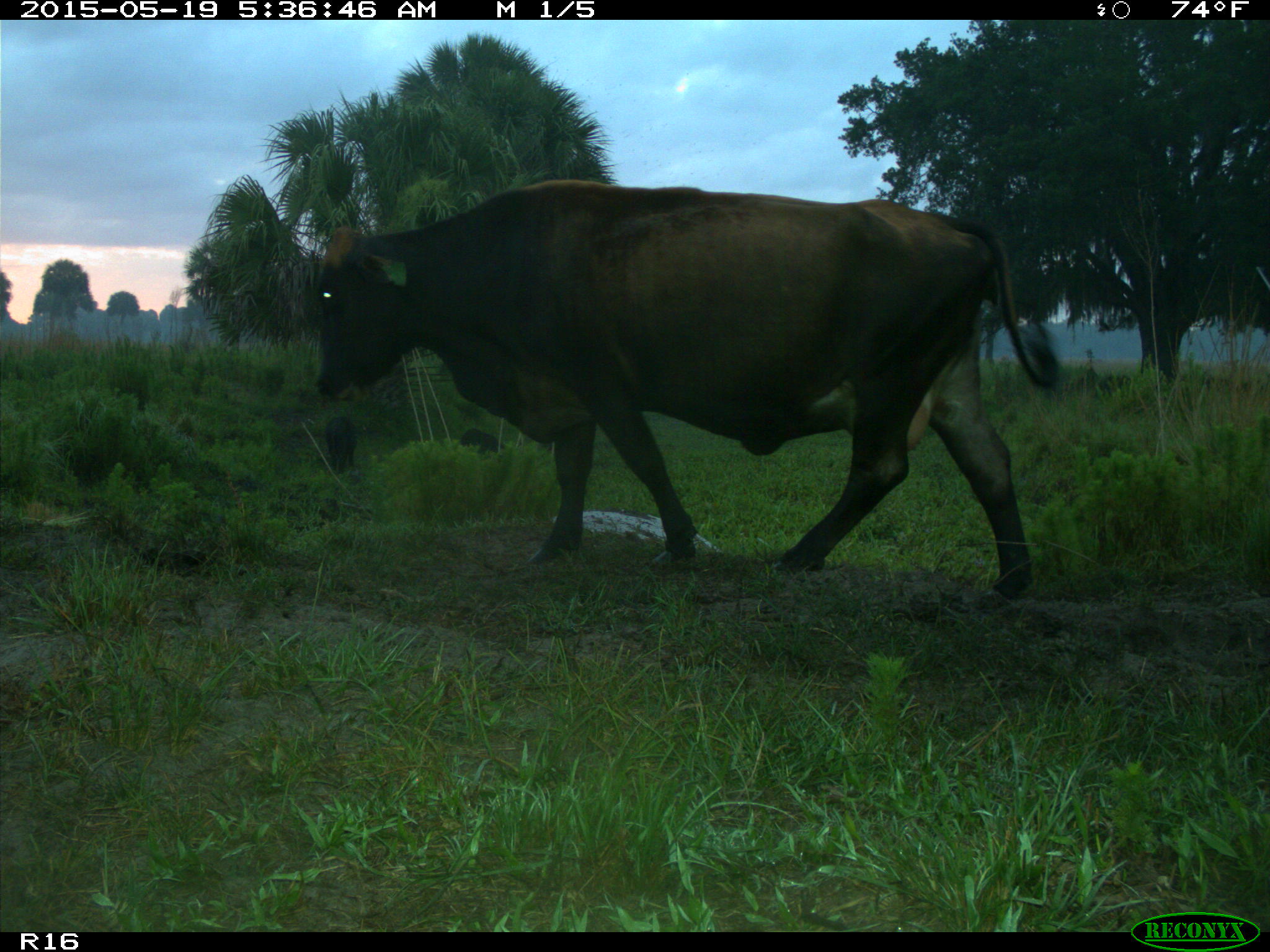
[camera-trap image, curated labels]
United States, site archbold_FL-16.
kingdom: Animalia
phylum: Chordata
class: Mammalia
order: Artiodactyla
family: Suidae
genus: Sus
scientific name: Sus scrofa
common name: wild boar